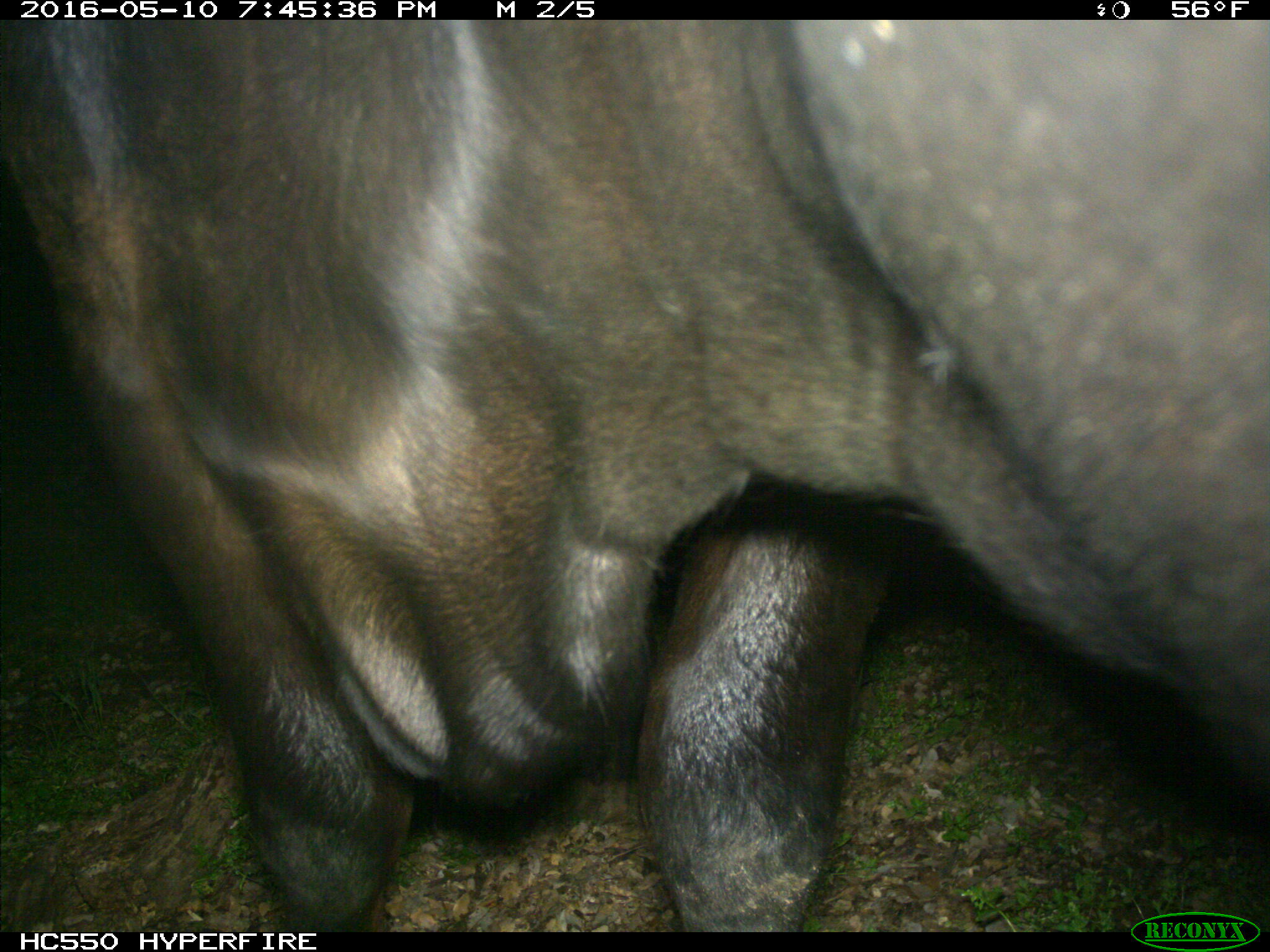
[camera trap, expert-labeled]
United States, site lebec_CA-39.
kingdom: Animalia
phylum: Chordata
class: Mammalia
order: Artiodactyla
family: Bovidae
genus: Bos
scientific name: Bos taurus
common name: domestic cow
Bos taurus (domestic cow).